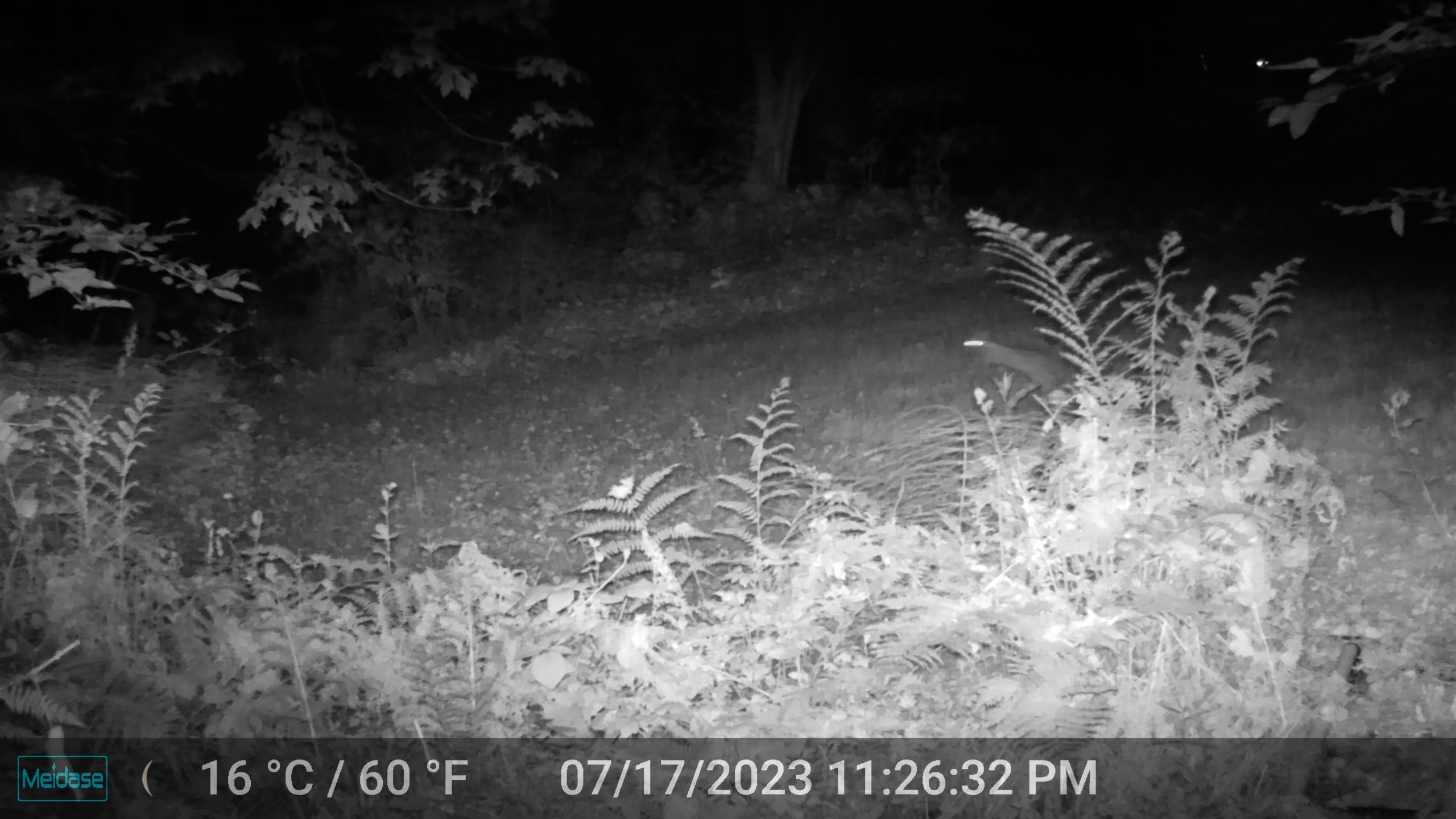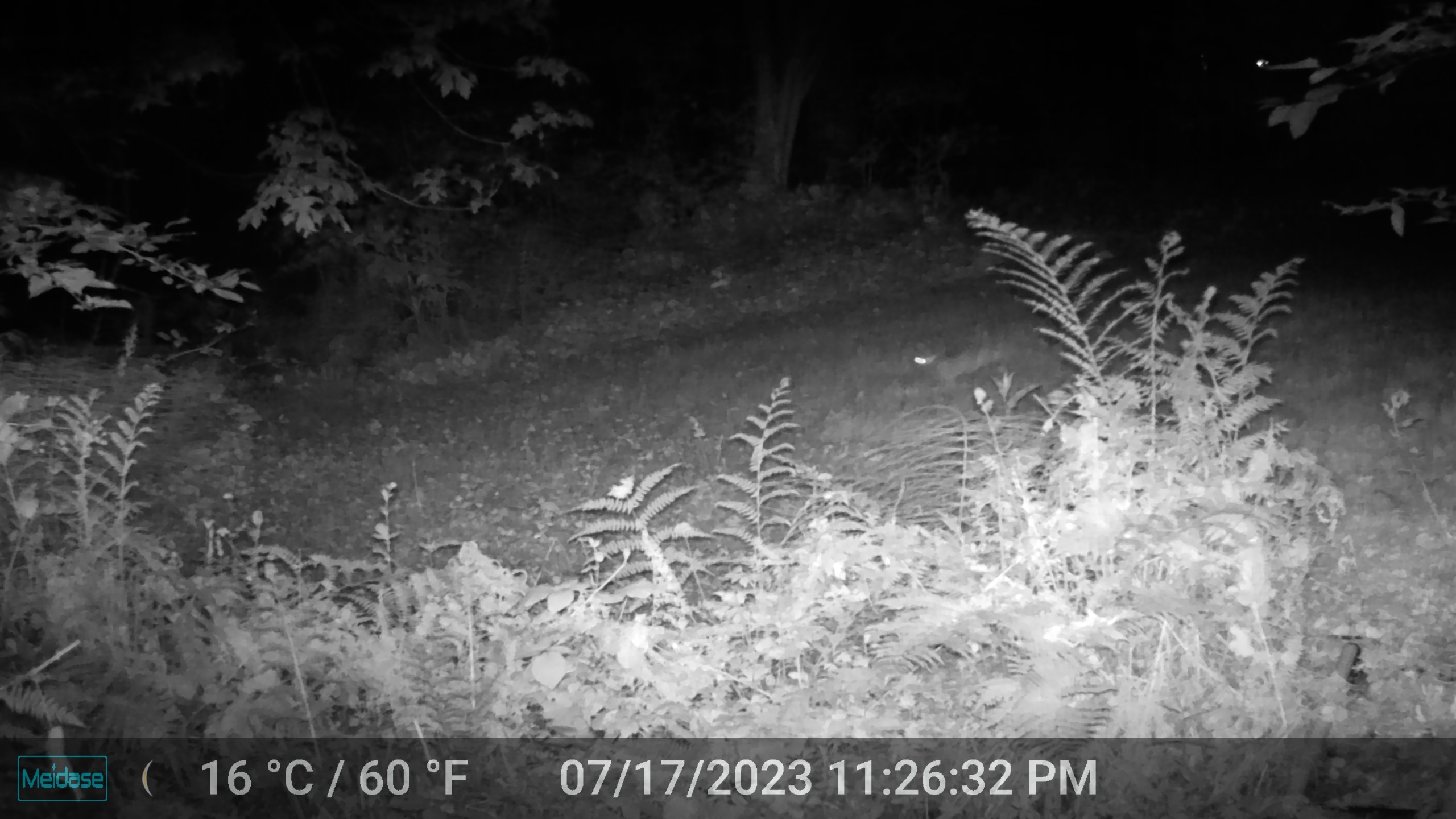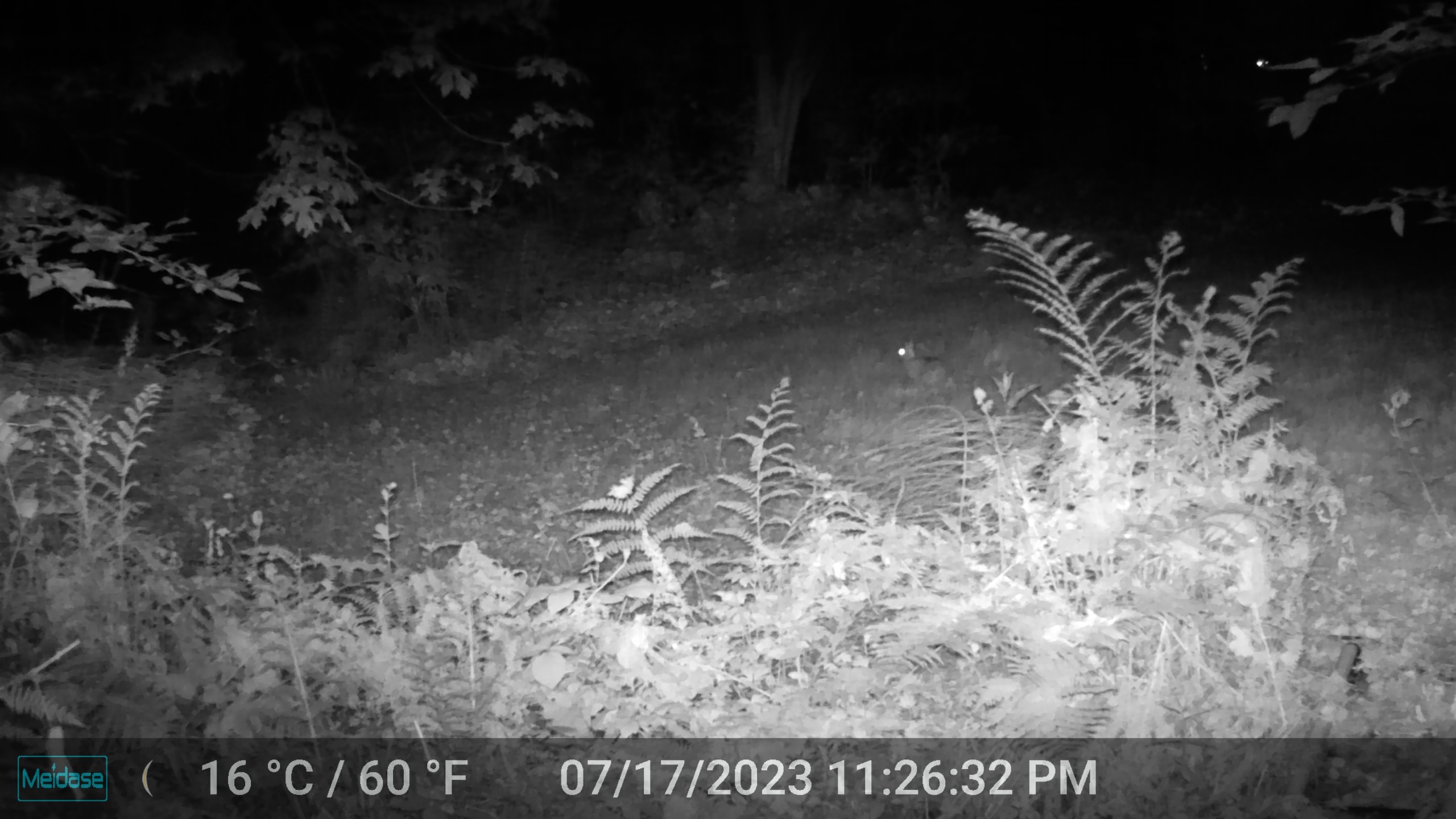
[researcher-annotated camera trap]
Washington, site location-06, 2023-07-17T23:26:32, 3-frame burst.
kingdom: Animalia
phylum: Chordata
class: Mammalia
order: Lagomorpha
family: Leporidae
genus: Sylvilagus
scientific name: Sylvilagus floridanus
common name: eastern cottontail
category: rabbit